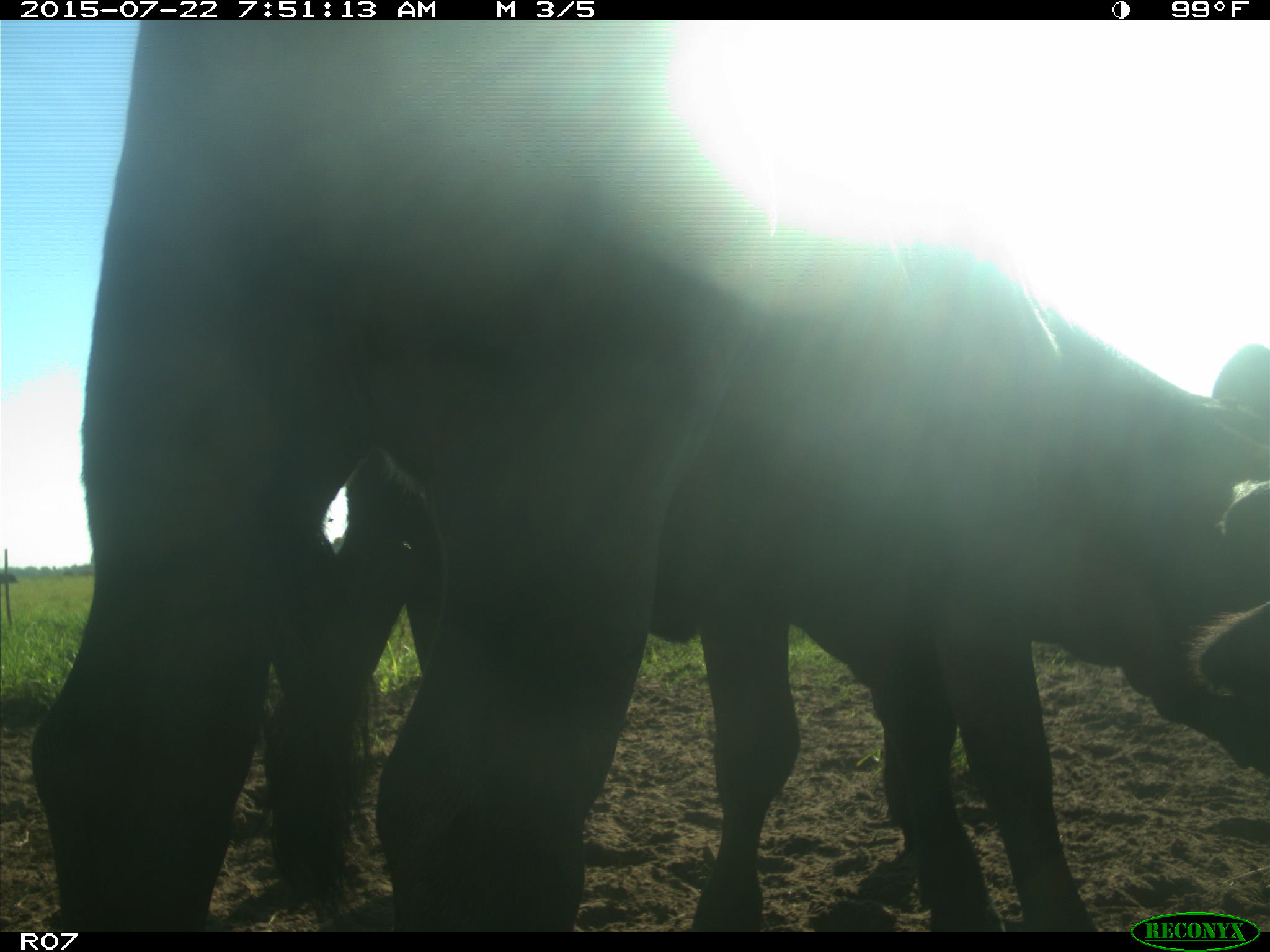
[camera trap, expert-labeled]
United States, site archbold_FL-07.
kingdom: Animalia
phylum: Chordata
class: Mammalia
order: Artiodactyla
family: Bovidae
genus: Bos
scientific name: Bos taurus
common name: domestic cow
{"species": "Bos taurus (domestic cow)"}